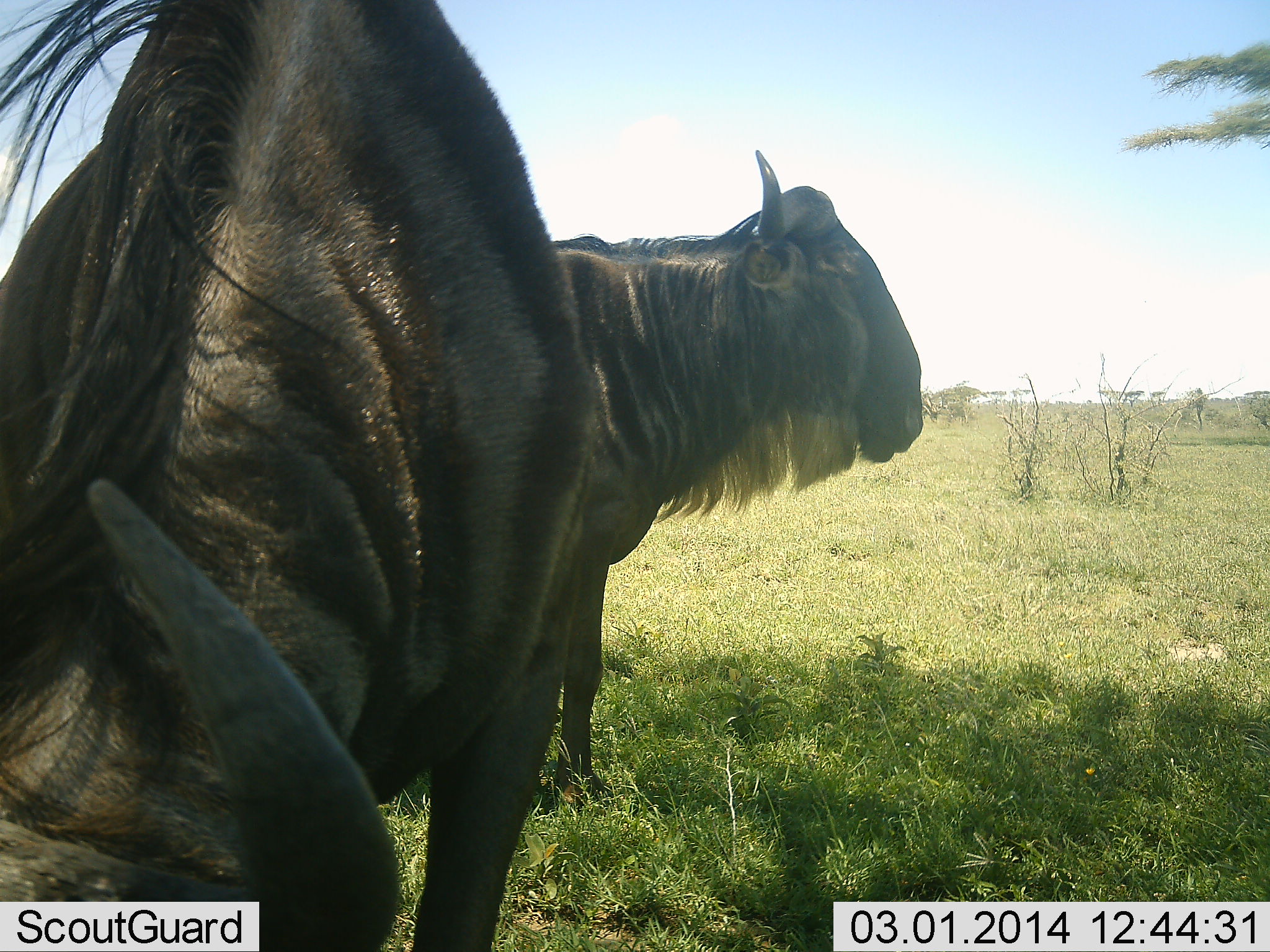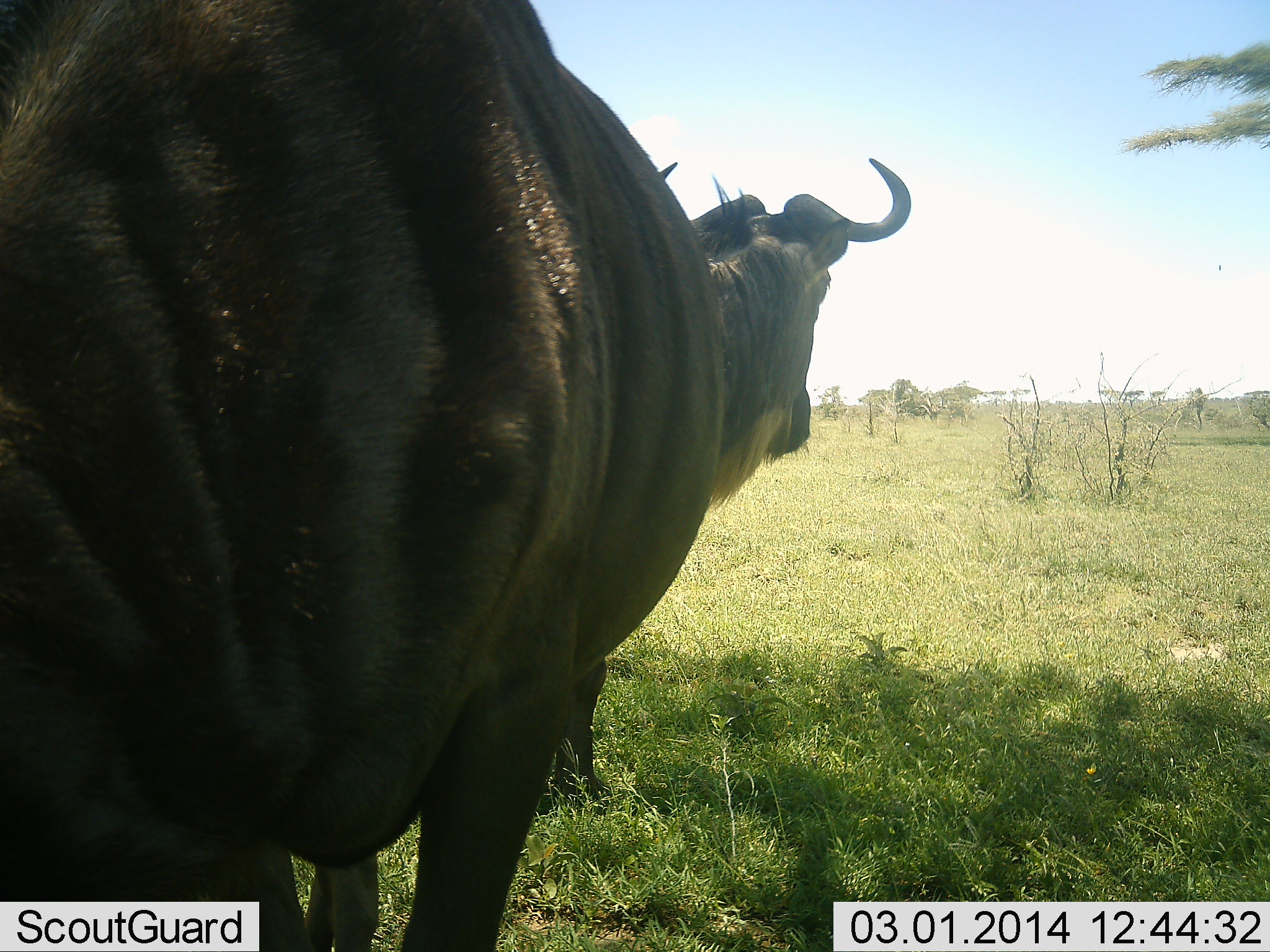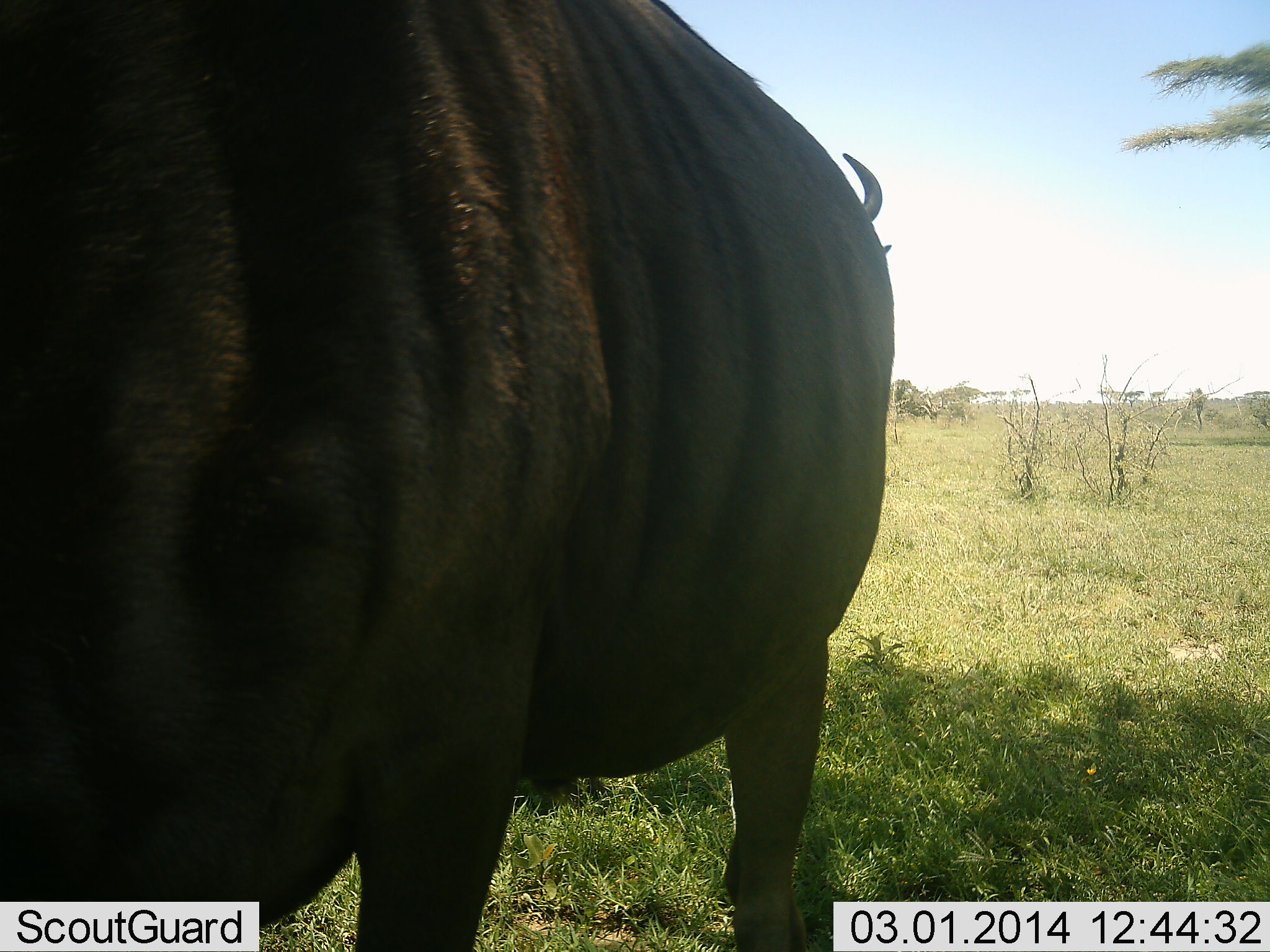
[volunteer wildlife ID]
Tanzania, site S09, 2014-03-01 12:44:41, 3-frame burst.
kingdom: Animalia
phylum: Chordata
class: Mammalia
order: Artiodactyla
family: Bovidae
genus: Connochaetes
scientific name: Connochaetes taurinus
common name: blue wildebeest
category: wildebeest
Wildebeest (blue wildebeest) (Connochaetes taurinus), count 2. Behavior (volunteer vote fractions): standing 100%, resting 0%, moving 10%, interacting 10%. Young present (vote fraction): 0%. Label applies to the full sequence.